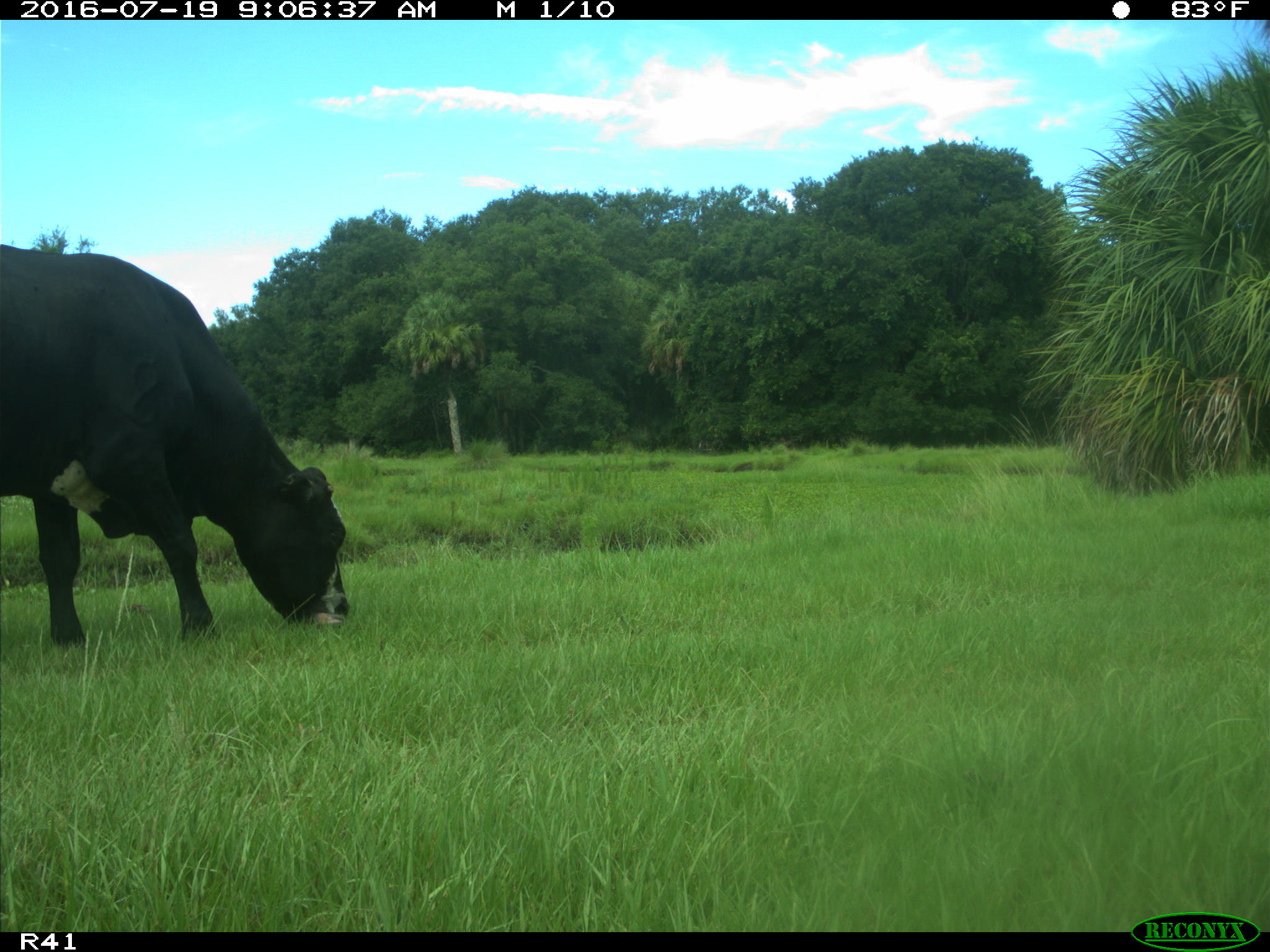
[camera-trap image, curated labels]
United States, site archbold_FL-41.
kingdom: Animalia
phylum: Chordata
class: Mammalia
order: Artiodactyla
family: Bovidae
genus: Bos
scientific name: Bos taurus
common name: domestic cow